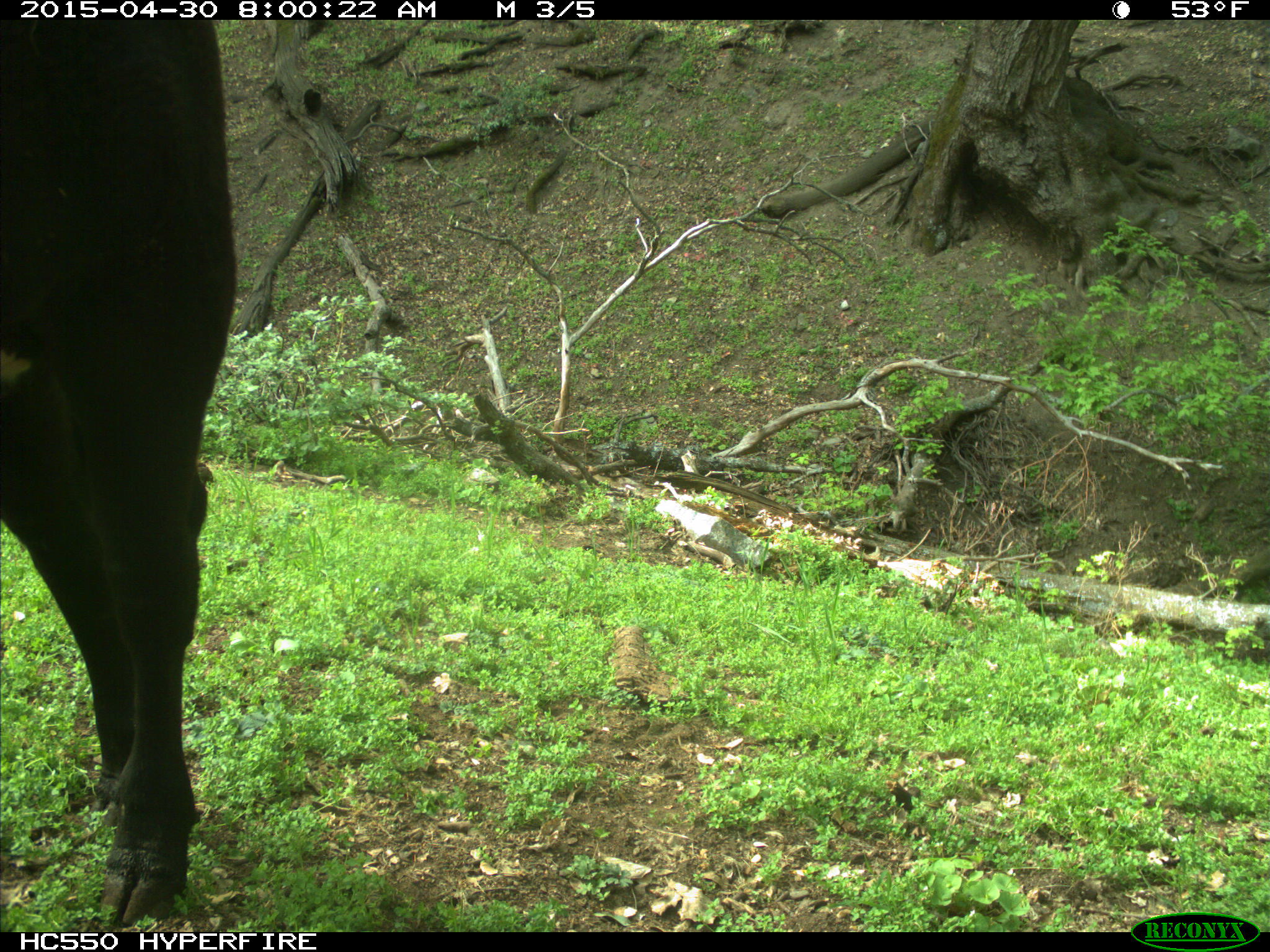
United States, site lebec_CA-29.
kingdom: Animalia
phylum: Chordata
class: Mammalia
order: Artiodactyla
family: Bovidae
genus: Bos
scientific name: Bos taurus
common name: domestic cow